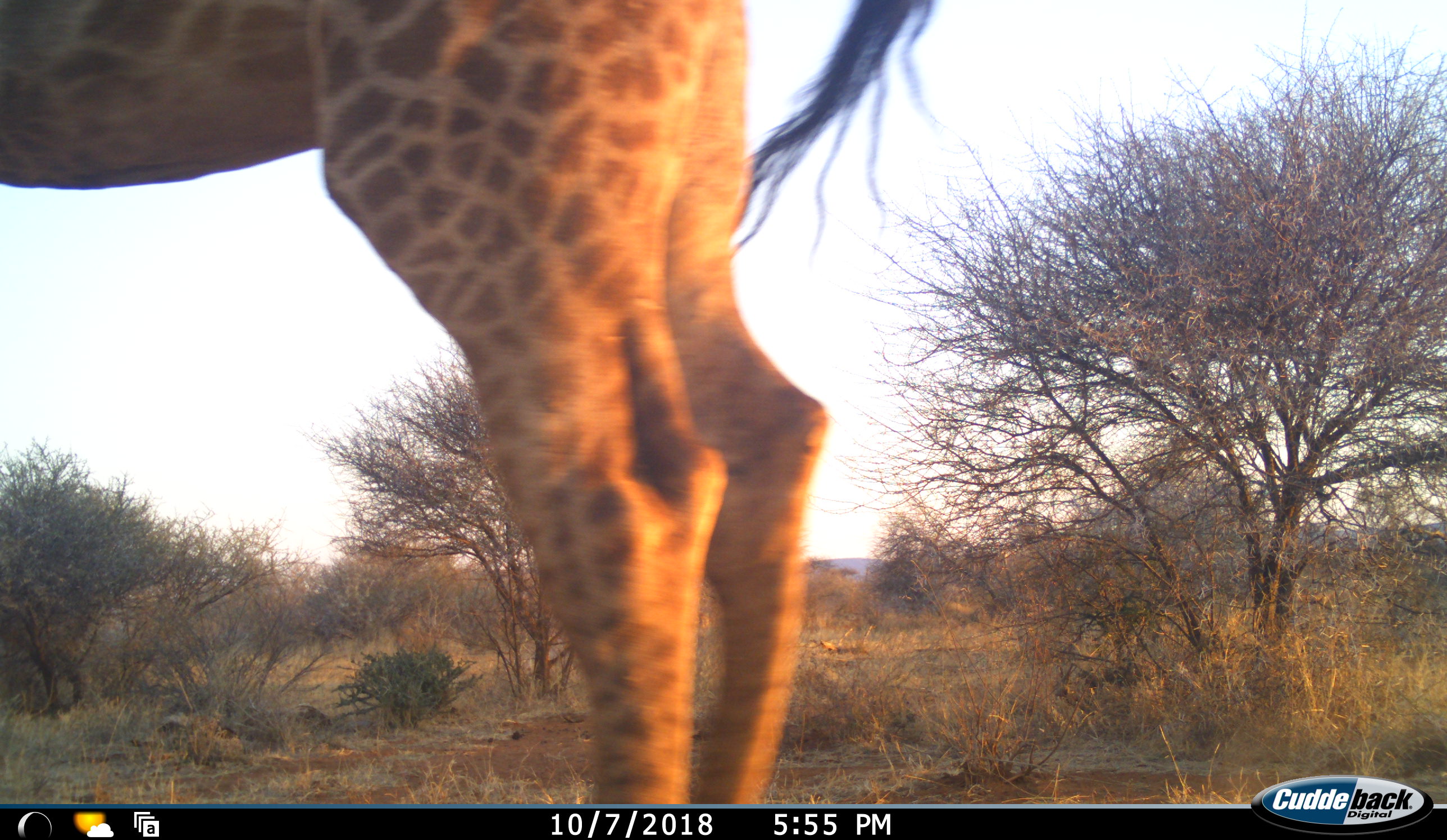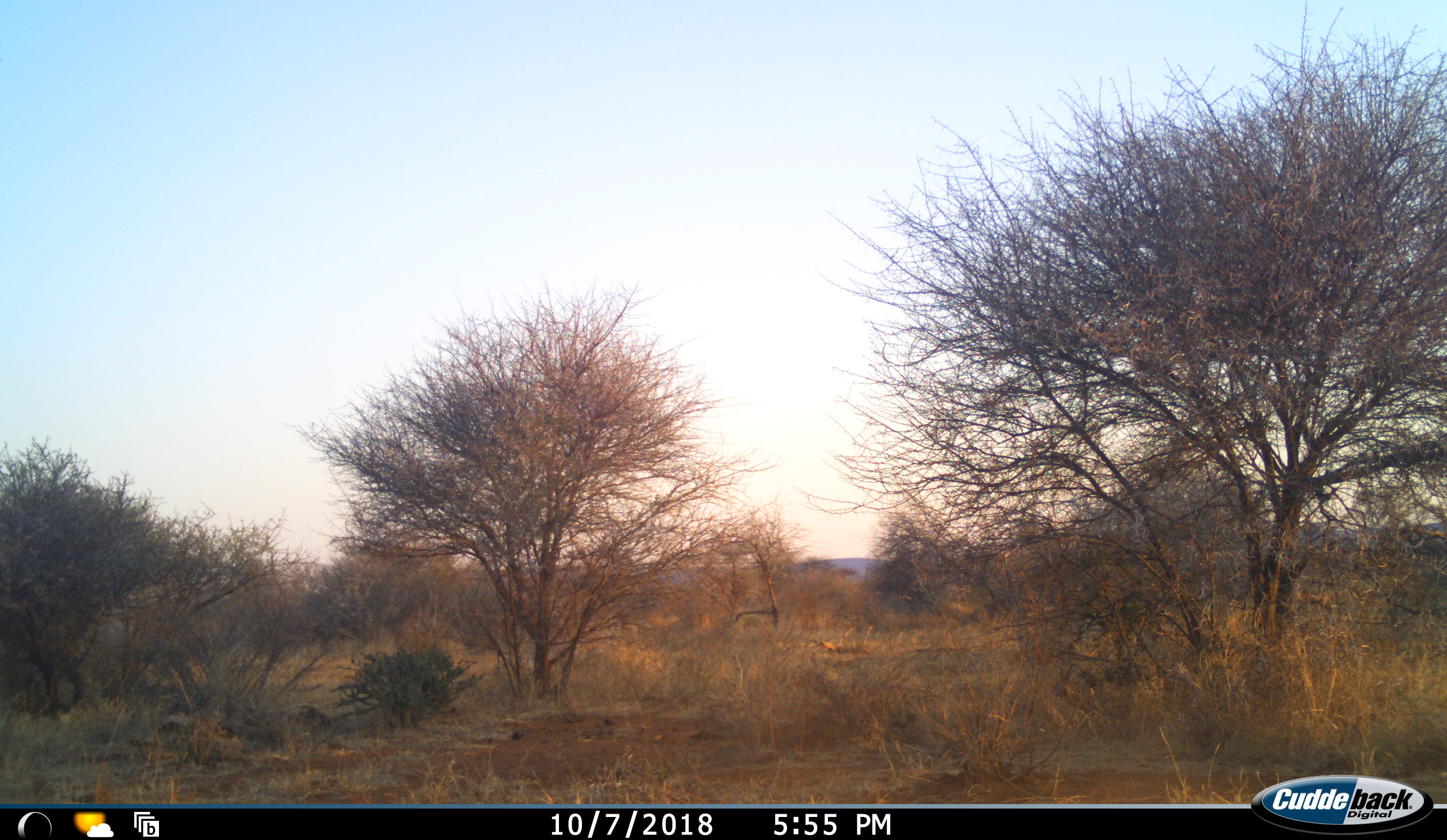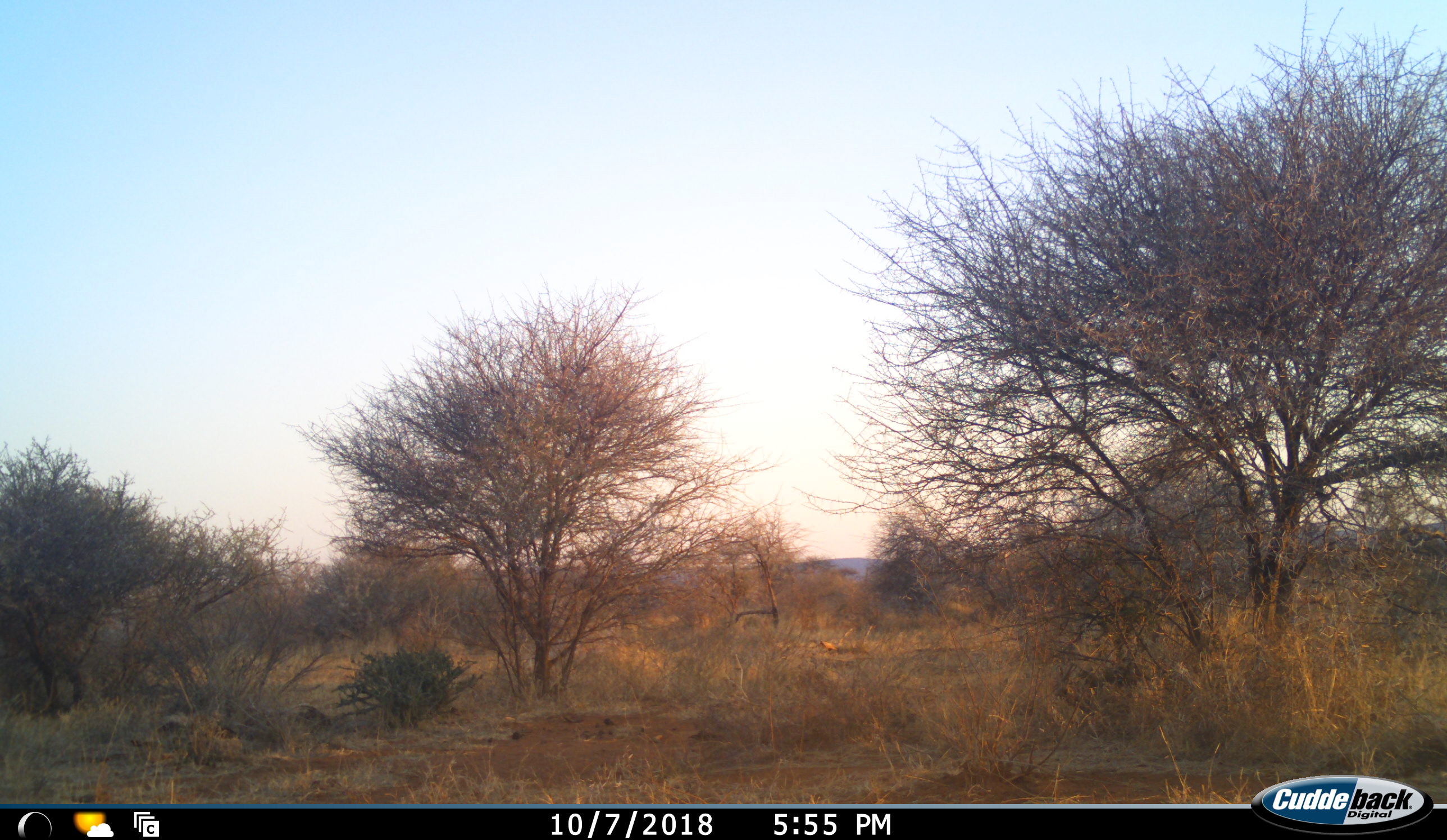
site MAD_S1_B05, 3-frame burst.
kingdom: Animalia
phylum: Chordata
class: Mammalia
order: Artiodactyla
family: Giraffidae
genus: Giraffa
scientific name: Giraffa camelopardalis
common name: giraffe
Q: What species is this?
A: Giraffe (Giraffa camelopardalis).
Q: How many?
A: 1.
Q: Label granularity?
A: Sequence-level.